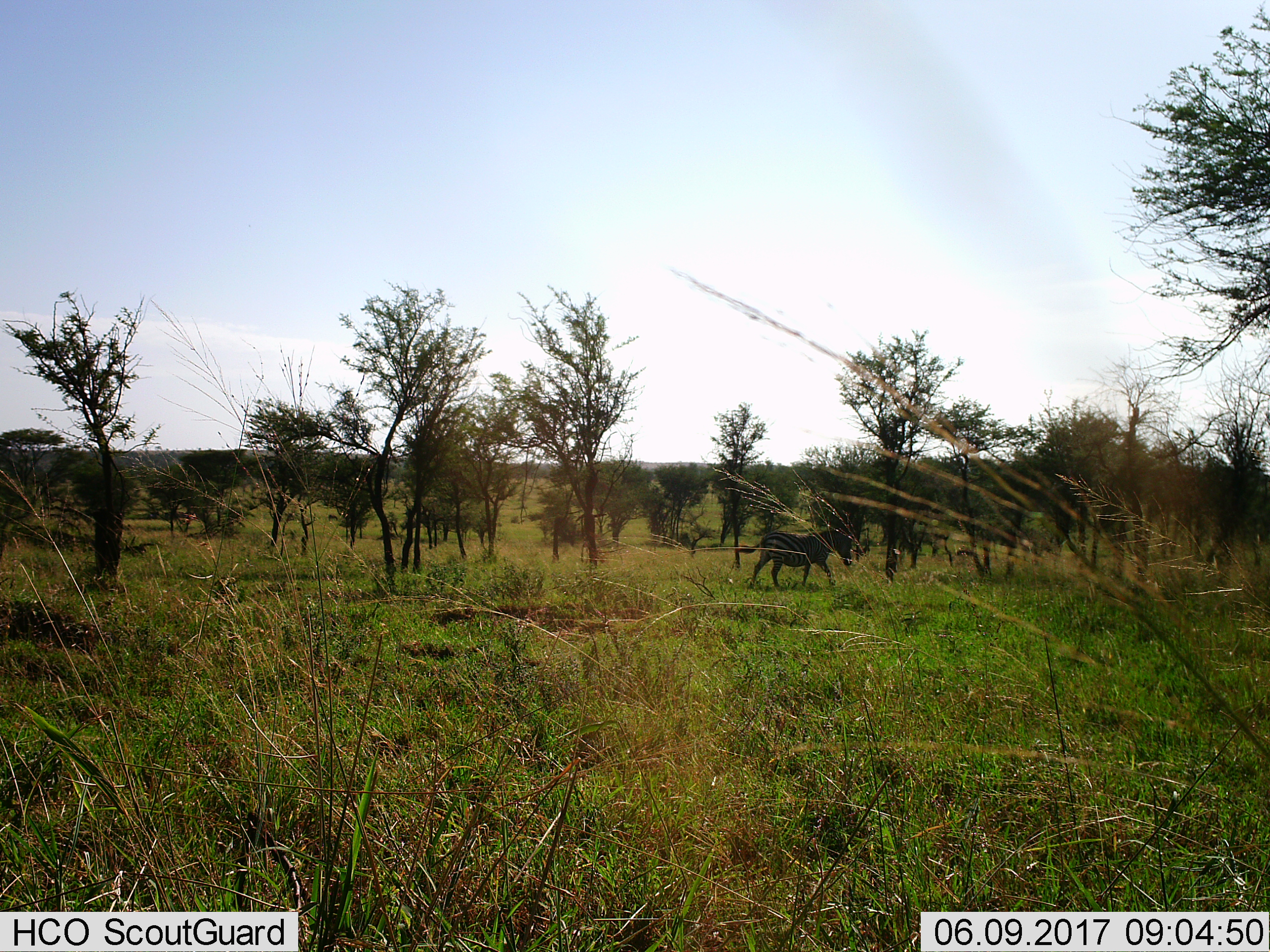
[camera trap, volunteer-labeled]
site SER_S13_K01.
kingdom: Animalia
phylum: Chordata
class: Mammalia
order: Perissodactyla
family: Equidae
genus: Equus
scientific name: Equus quagga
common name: plains zebra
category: zebraplains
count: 1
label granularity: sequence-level